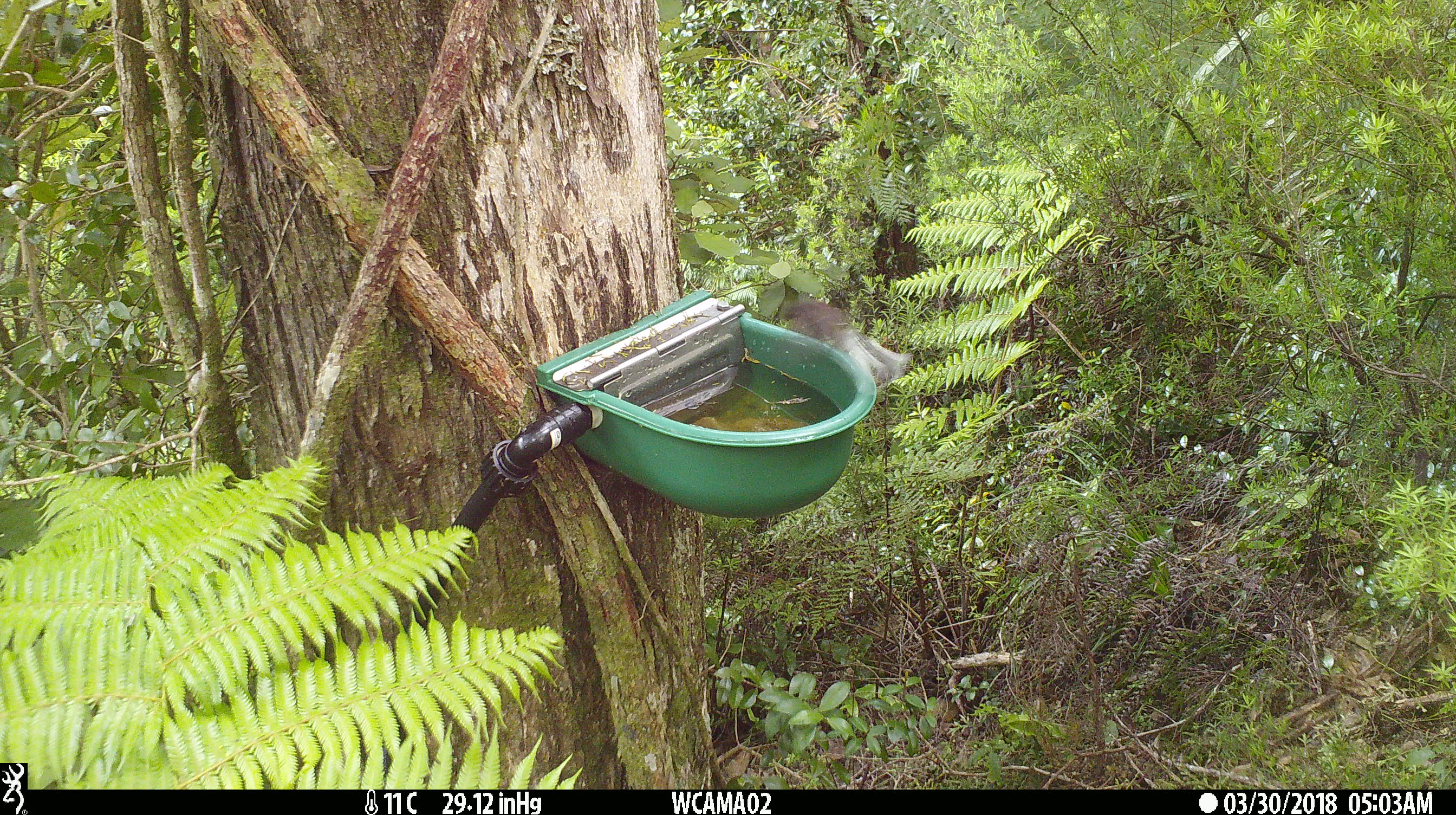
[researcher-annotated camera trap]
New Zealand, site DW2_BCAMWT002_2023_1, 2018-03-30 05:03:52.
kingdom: Animalia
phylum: Chordata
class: Aves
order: Passeriformes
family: Rhipiduridae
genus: Rhipidura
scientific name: Rhipidura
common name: fantails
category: fantail